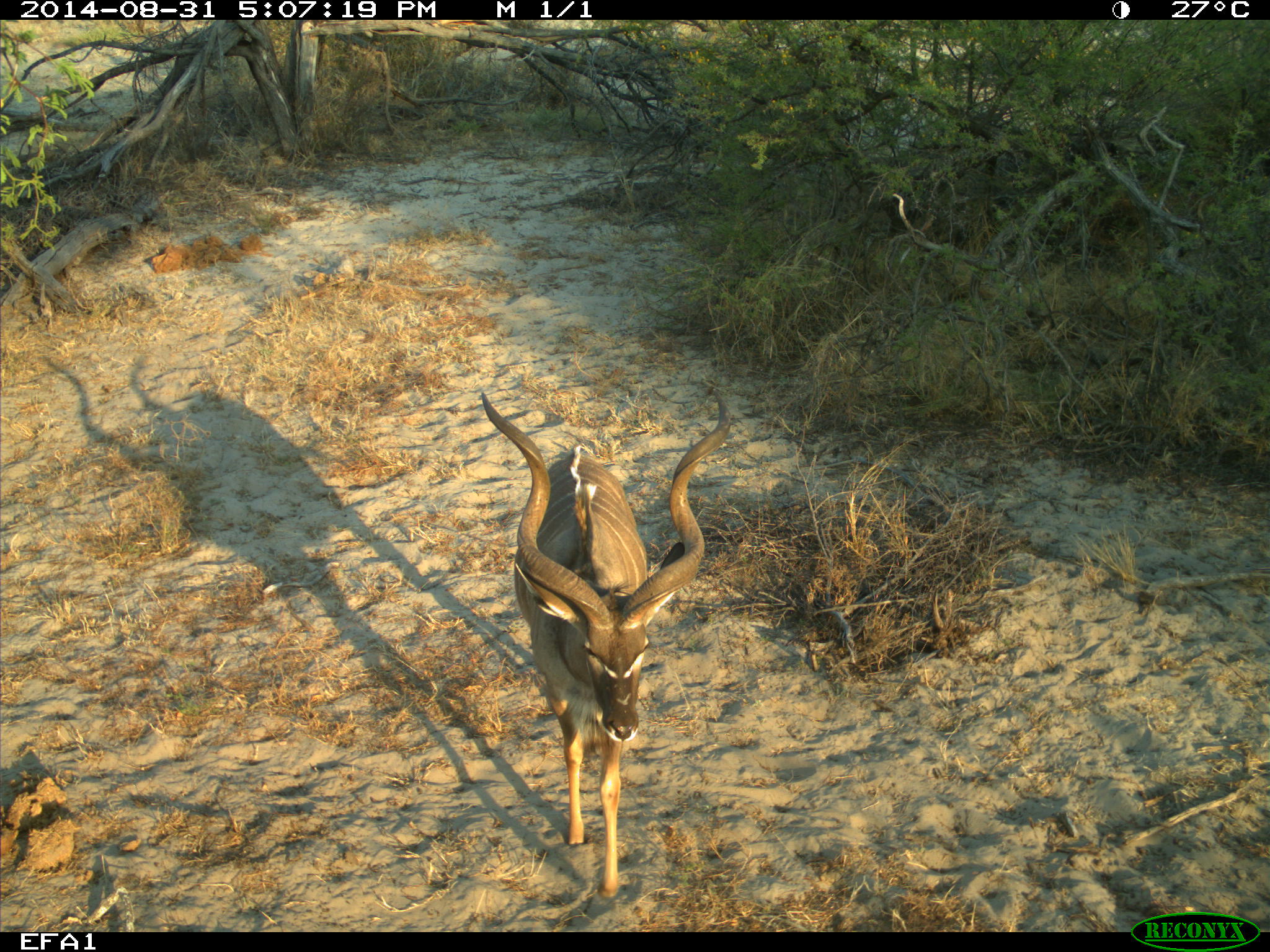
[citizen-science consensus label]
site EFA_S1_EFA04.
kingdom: Animalia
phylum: Chordata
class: Mammalia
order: Artiodactyla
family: Bovidae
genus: Tragelaphus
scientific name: Tragelaphus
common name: kudu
Kudu (Tragelaphus), count 1. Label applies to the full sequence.